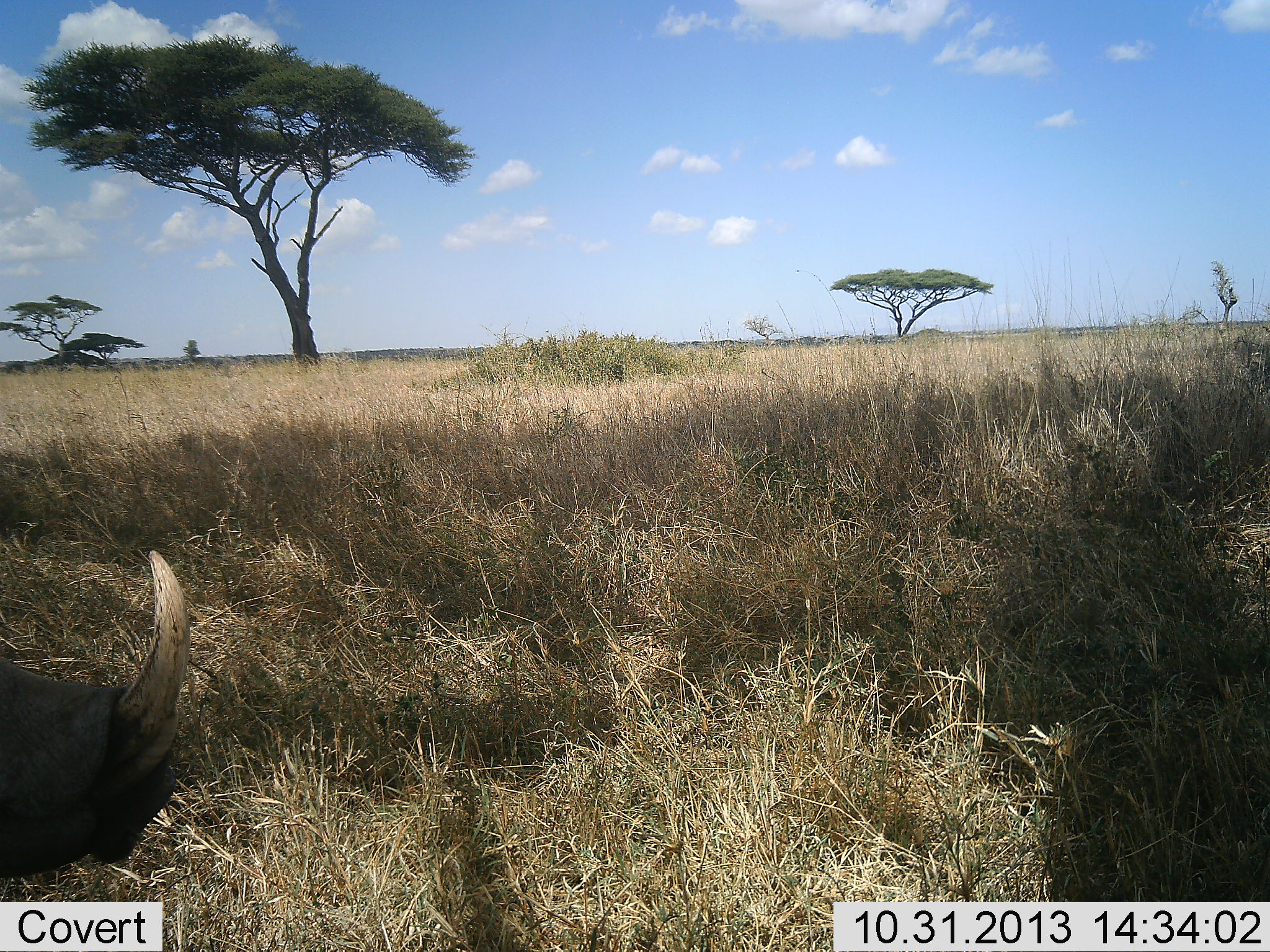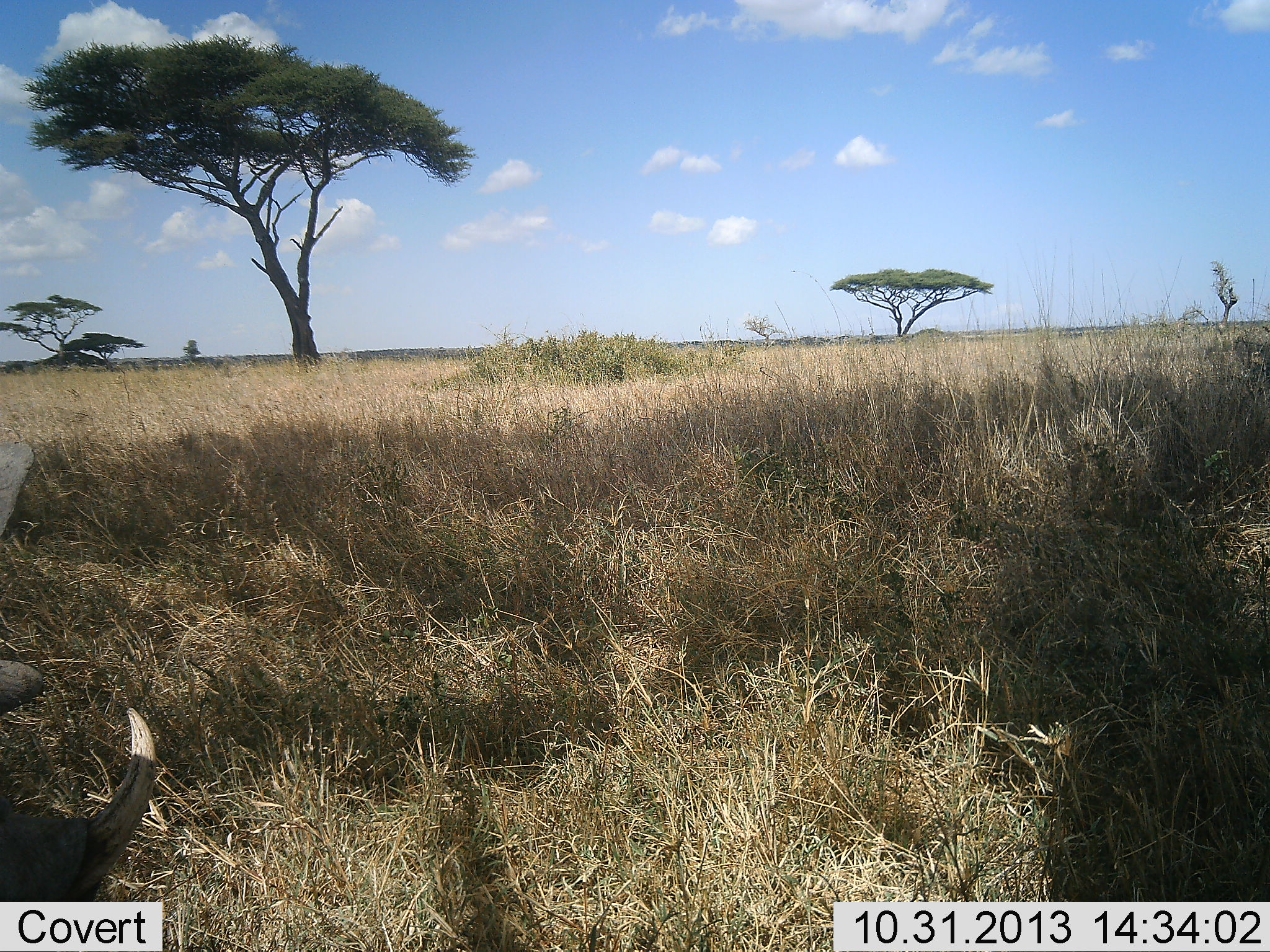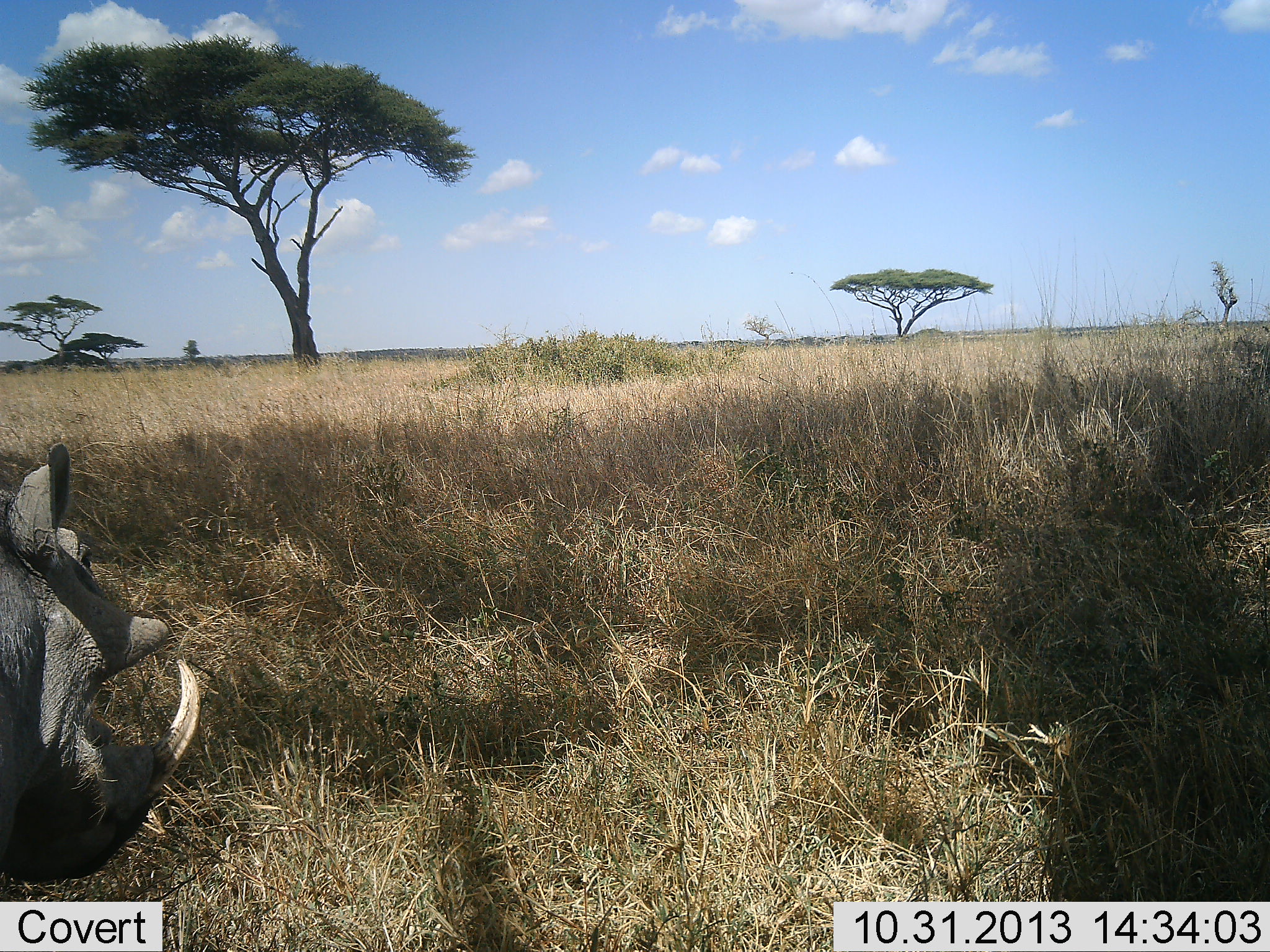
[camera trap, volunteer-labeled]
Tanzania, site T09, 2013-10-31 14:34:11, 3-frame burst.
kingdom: Animalia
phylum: Chordata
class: Mammalia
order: Artiodactyla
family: Suidae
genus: Phacochoerus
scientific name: Phacochoerus africanus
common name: warthog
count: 1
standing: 38%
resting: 0%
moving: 31%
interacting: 8%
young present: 0%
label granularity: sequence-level